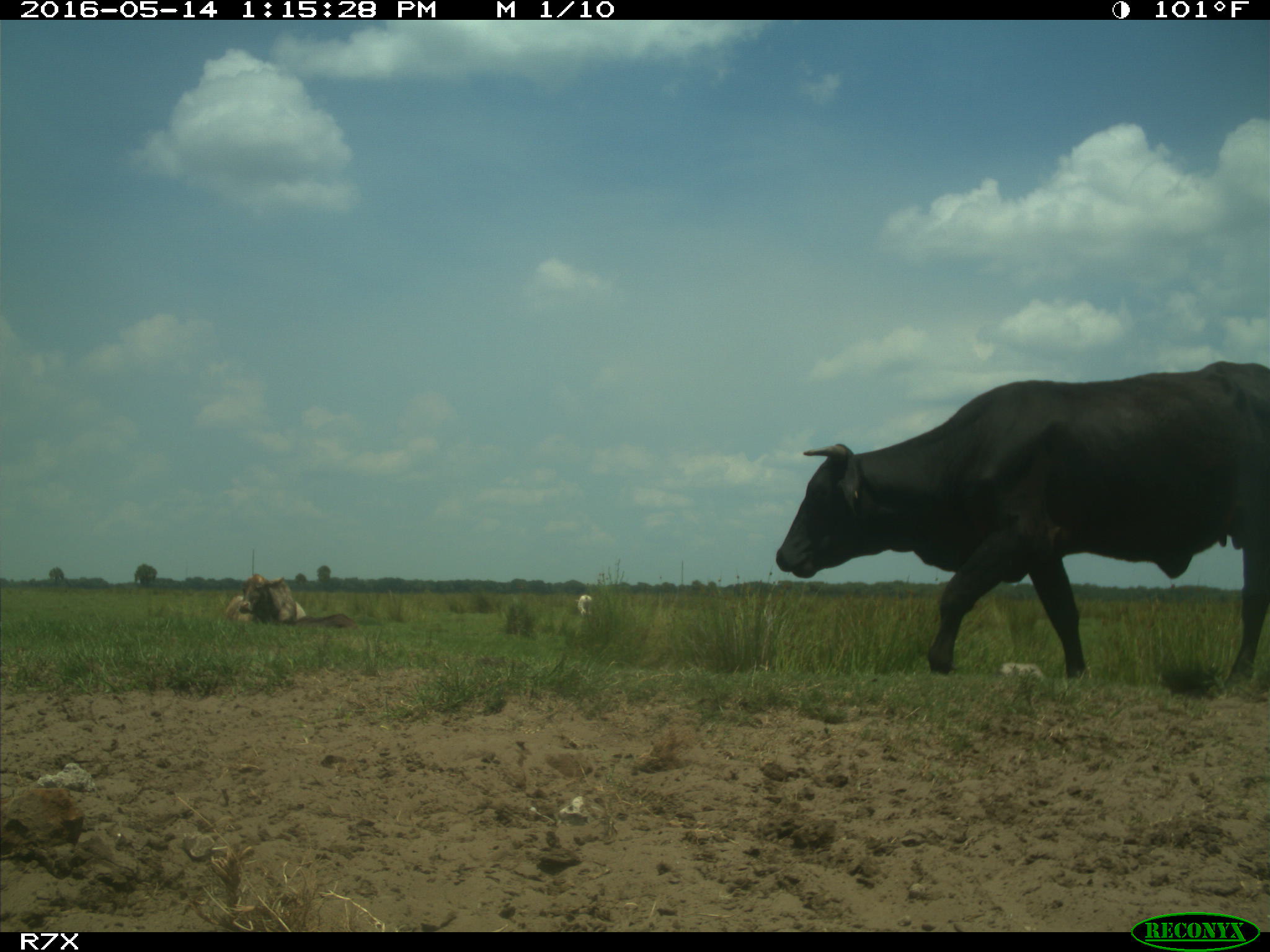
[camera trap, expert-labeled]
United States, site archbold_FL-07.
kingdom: Animalia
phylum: Chordata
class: Mammalia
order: Artiodactyla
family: Bovidae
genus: Bos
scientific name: Bos taurus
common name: domestic cow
Bos taurus (domestic cow).